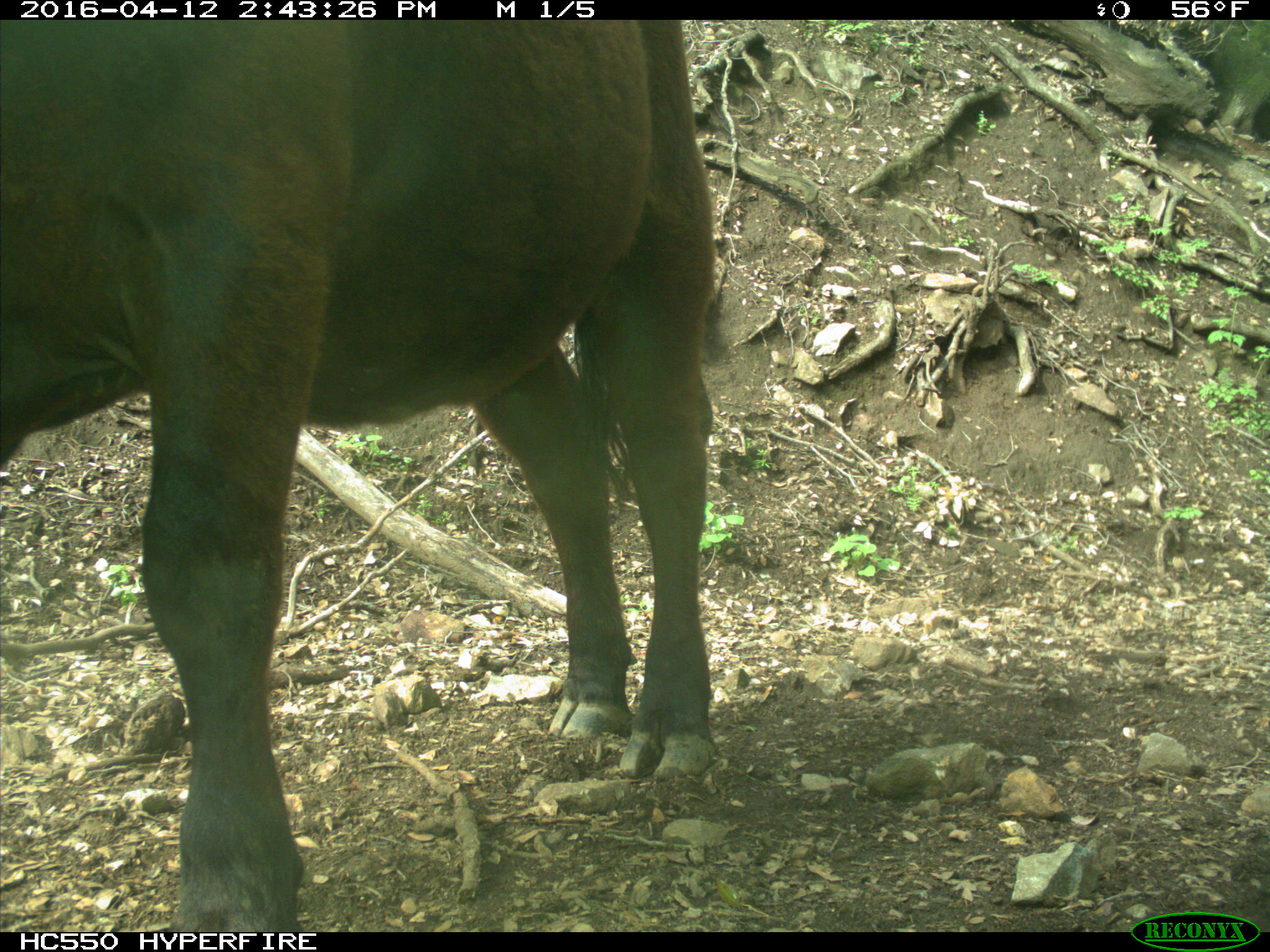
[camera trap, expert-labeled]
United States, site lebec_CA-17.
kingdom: Animalia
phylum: Chordata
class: Mammalia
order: Artiodactyla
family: Bovidae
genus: Bos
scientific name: Bos taurus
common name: domestic cow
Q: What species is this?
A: Bos taurus (domestic cow).